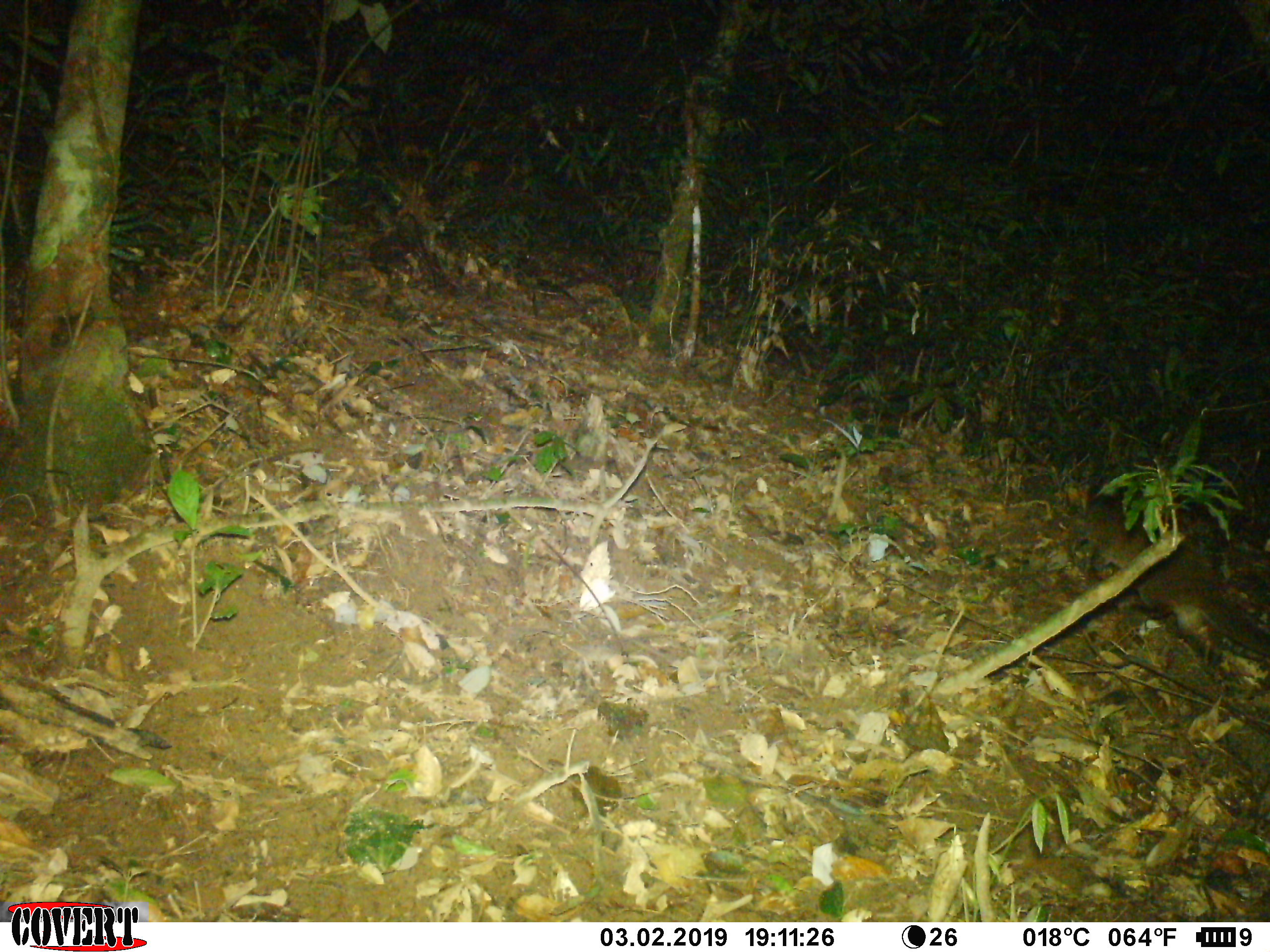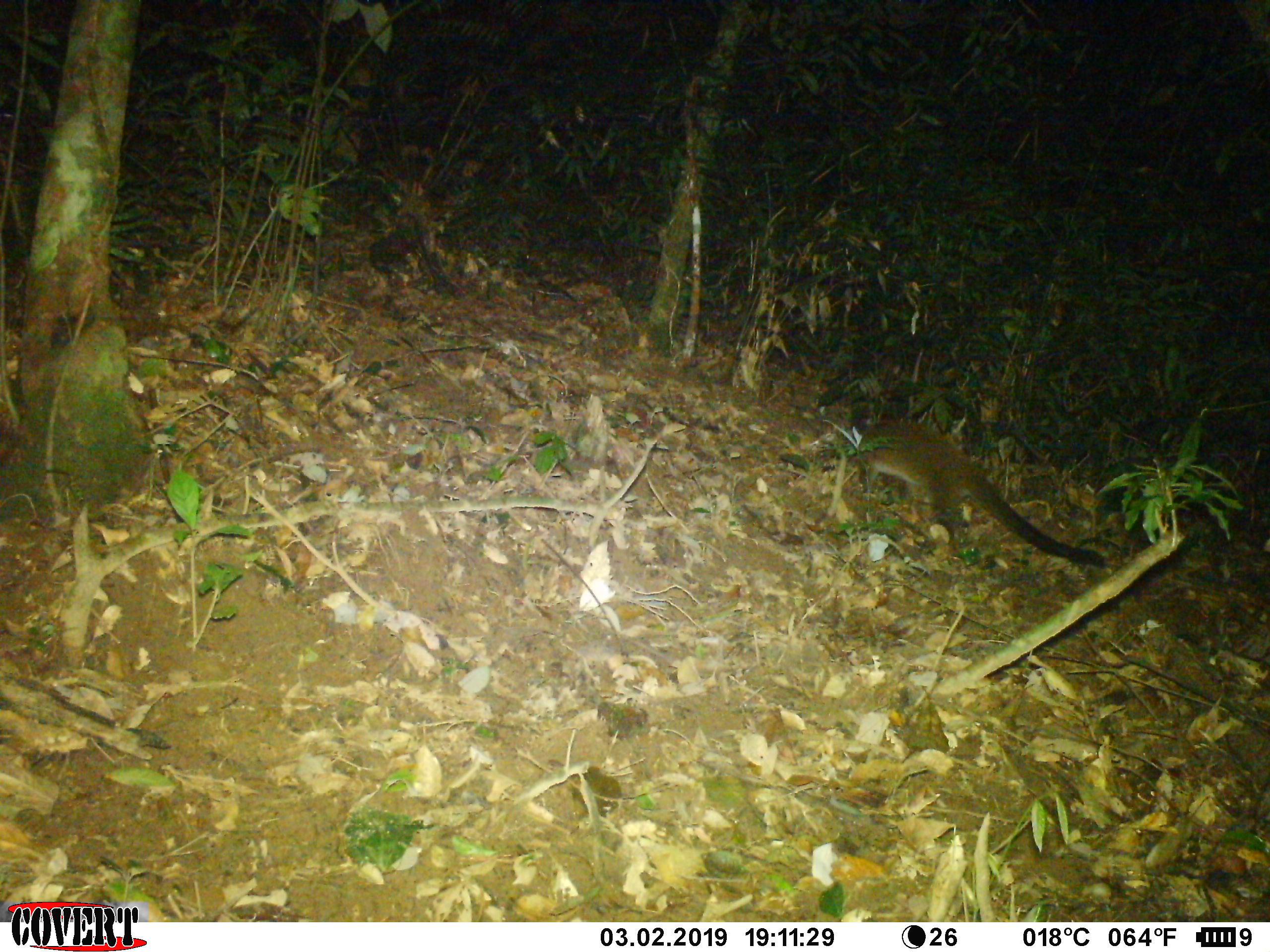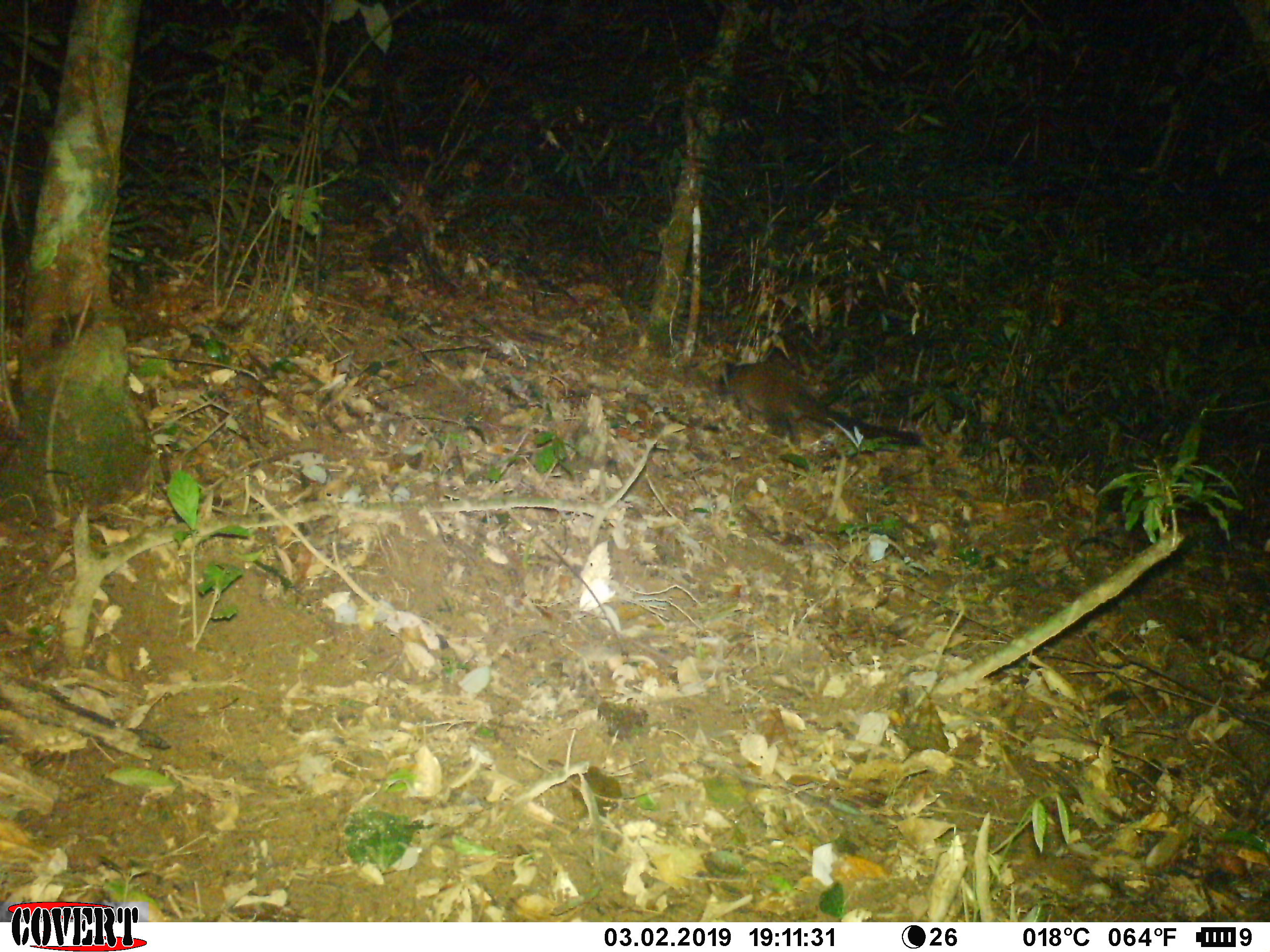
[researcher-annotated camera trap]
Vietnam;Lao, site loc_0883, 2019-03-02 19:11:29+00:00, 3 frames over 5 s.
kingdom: Animalia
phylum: Chordata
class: Mammalia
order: Carnivora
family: Viverridae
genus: Paguma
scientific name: Paguma larvata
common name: masked palm civet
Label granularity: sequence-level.